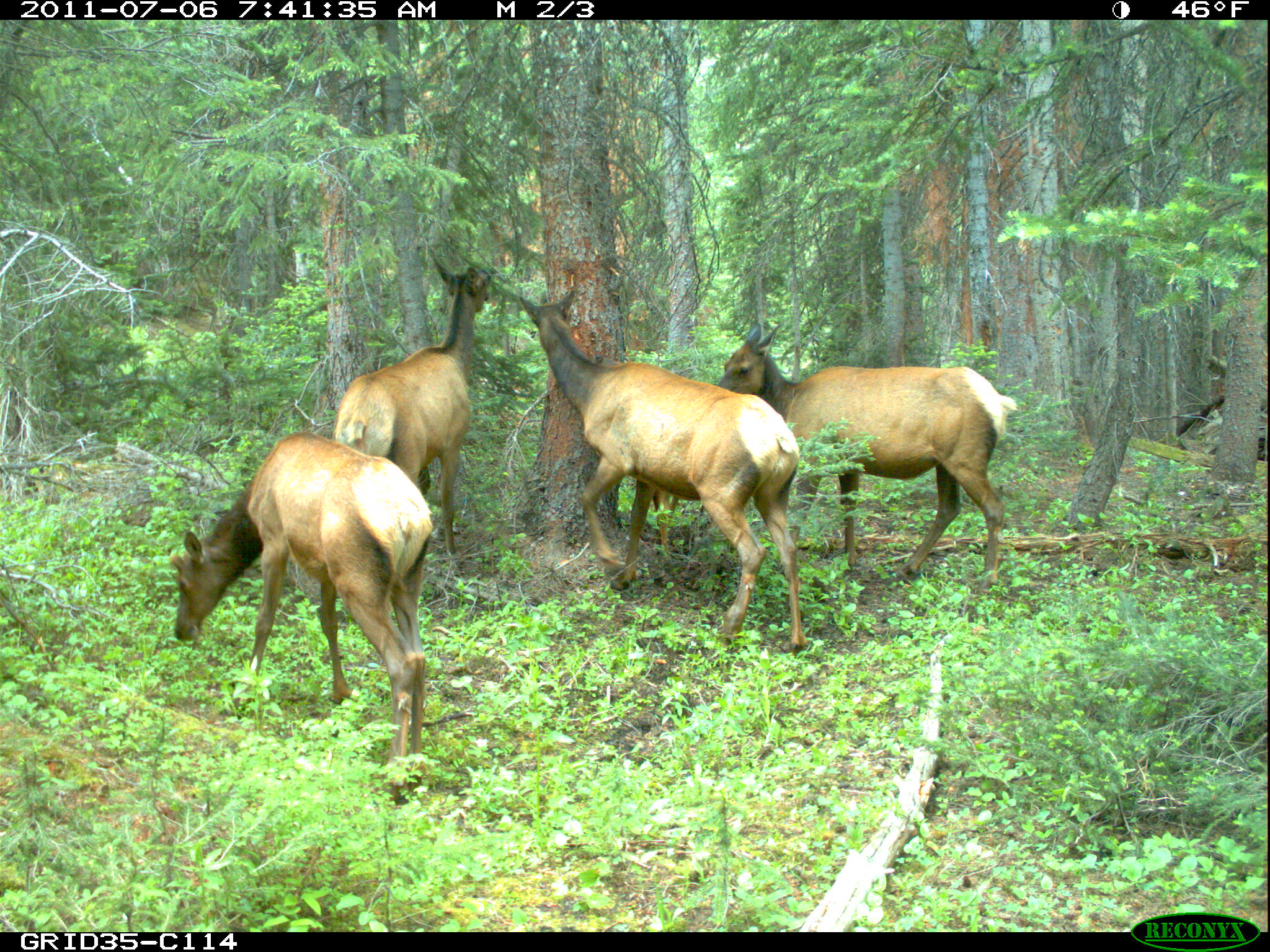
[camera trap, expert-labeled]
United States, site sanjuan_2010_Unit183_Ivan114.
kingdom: Animalia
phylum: Chordata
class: Mammalia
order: Artiodactyla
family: Cervidae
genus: Cervus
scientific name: Cervus elaphus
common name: red deer